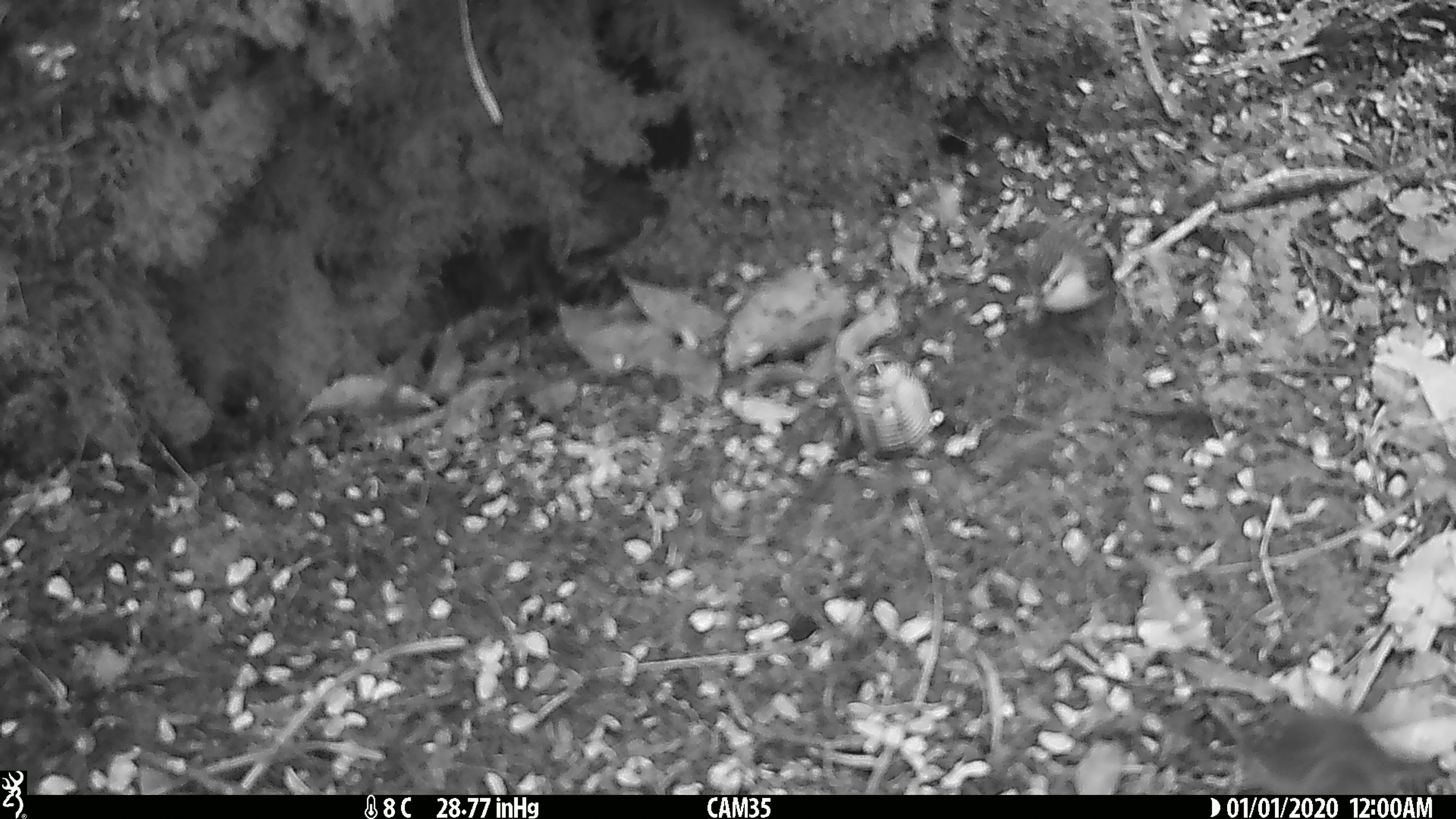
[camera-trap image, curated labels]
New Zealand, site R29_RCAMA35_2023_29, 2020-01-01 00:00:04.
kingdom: Animalia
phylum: Chordata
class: Aves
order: Passeriformes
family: Acanthisittidae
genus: Acanthisitta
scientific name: Acanthisitta chloris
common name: rifleman